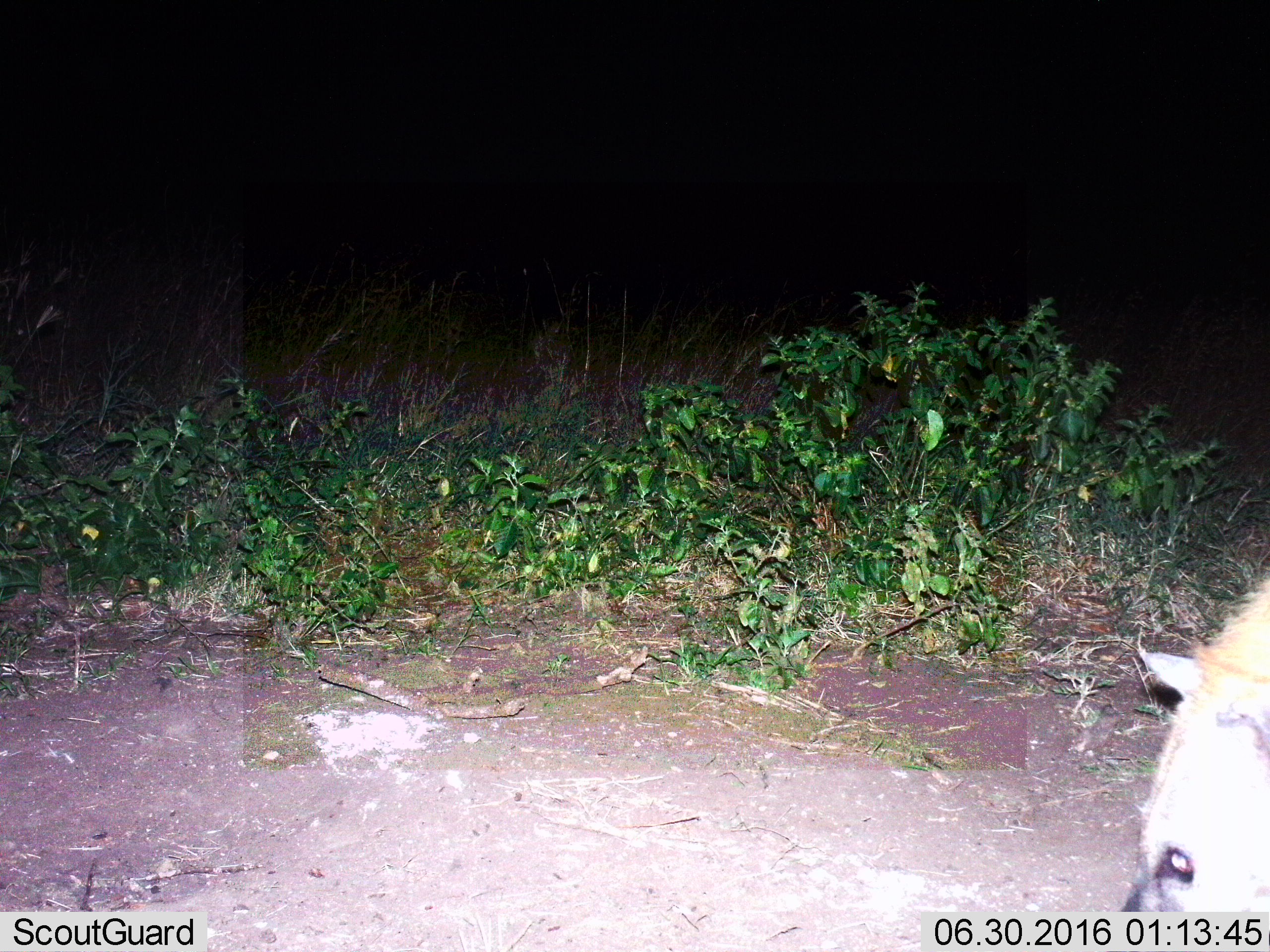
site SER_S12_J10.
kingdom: Animalia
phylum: Chordata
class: Mammalia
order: Carnivora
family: Hyaenidae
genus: Crocuta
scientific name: Crocuta crocuta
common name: spotted hyena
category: hyenaspotted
Hyenaspotted (spotted hyena) (Crocuta crocuta), count 1. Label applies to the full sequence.